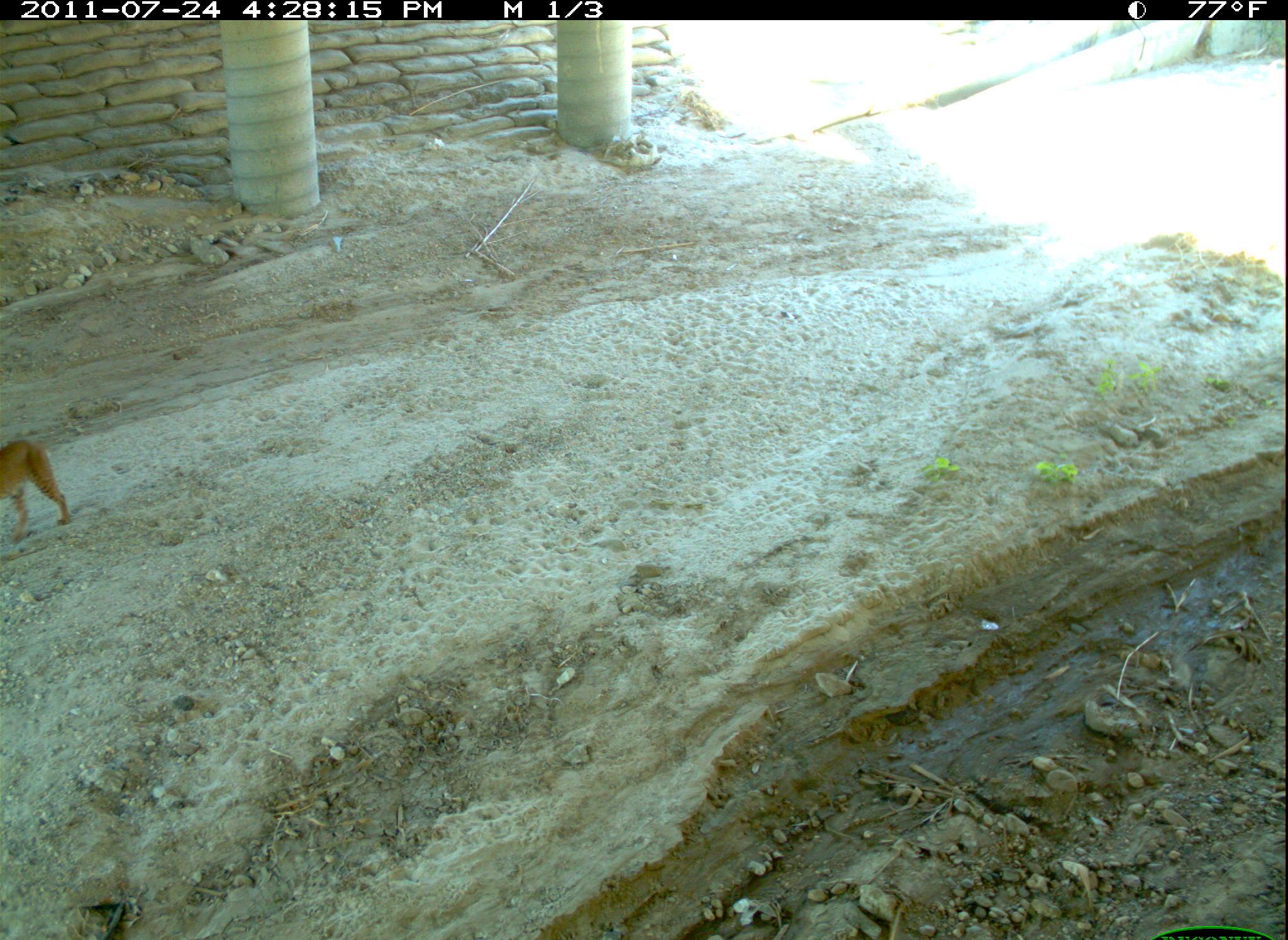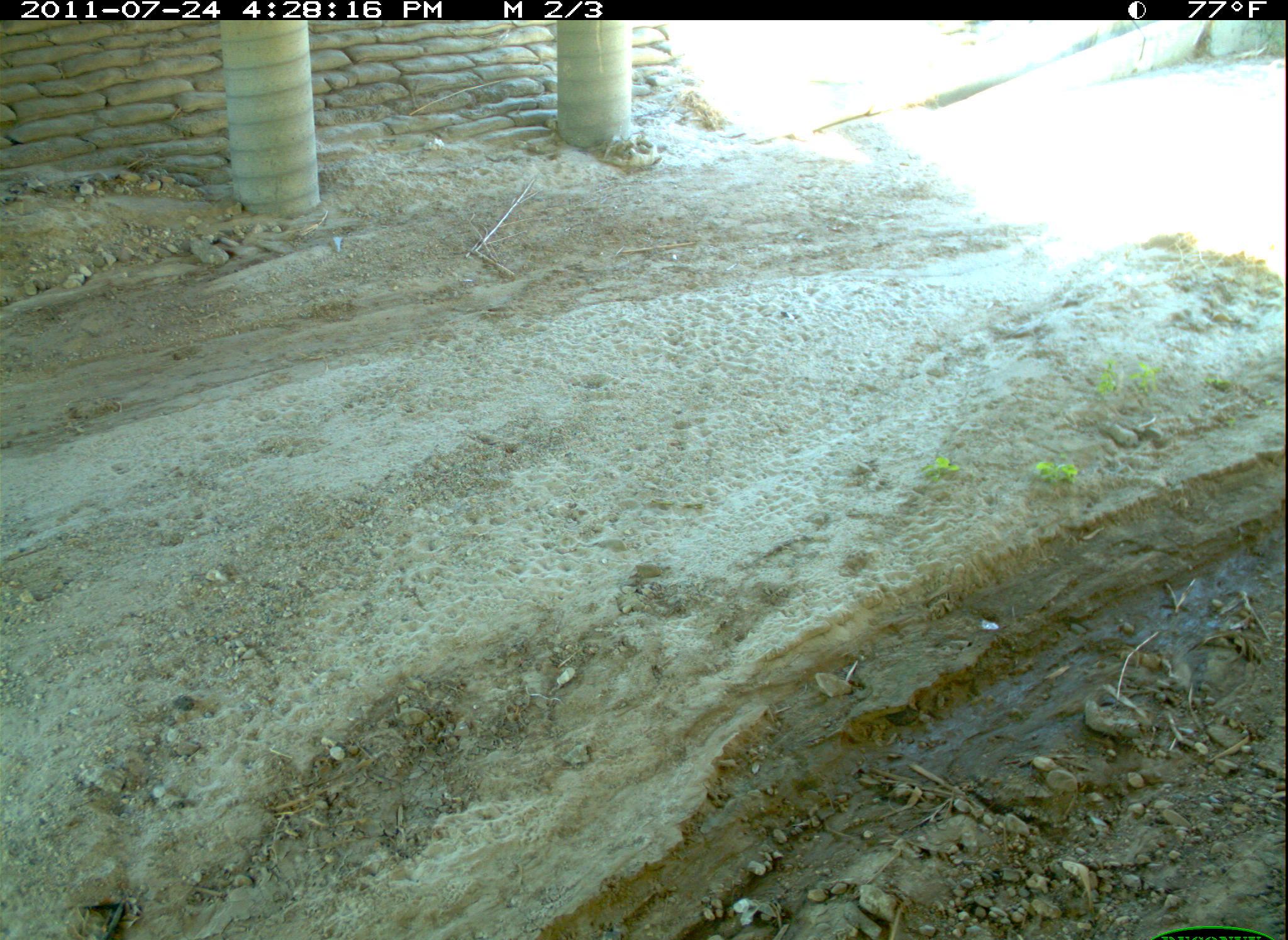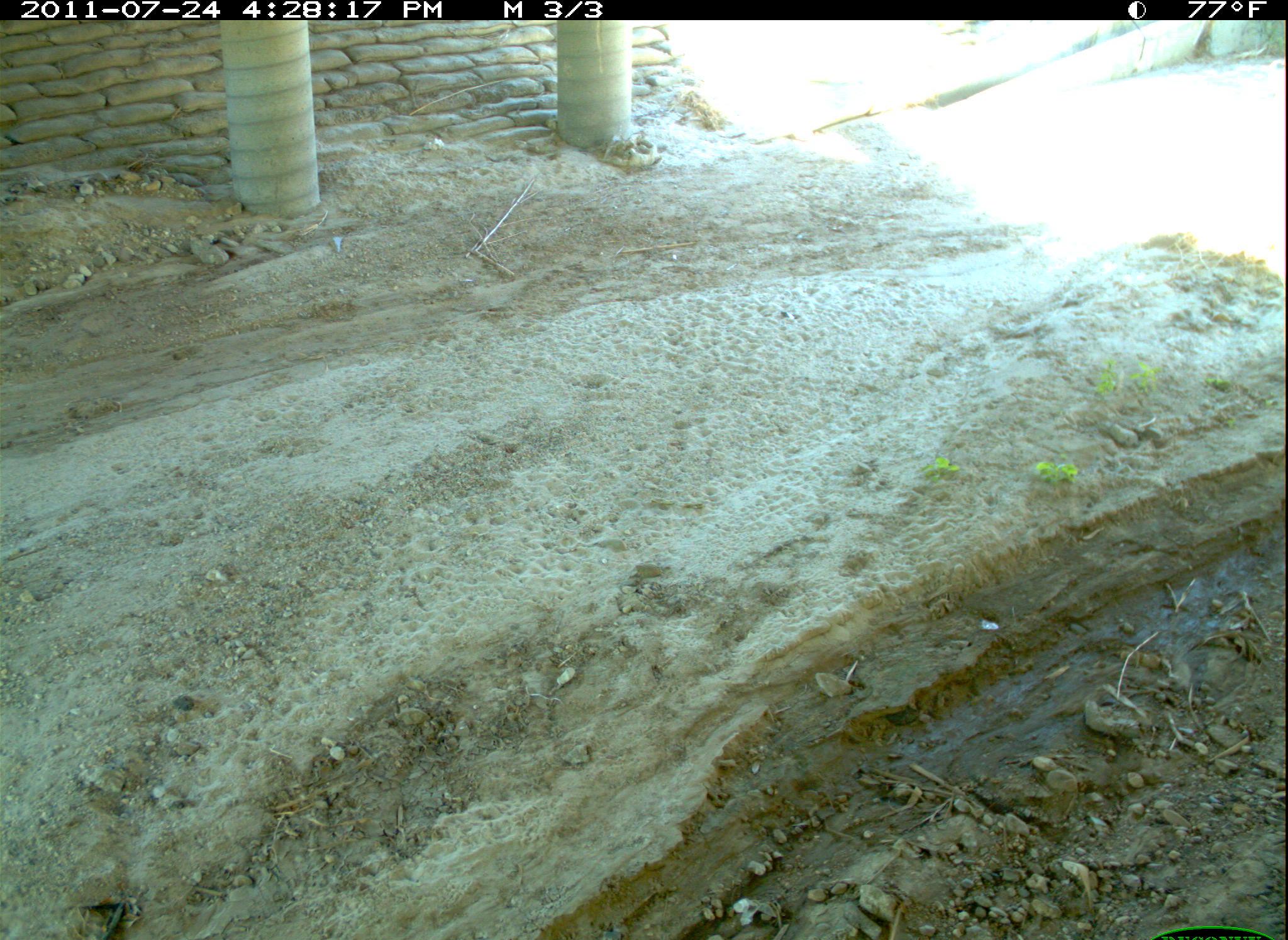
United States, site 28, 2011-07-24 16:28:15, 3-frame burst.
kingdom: Animalia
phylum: Chordata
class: Mammalia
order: Carnivora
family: Felidae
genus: Lynx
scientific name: Lynx rufus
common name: bobcat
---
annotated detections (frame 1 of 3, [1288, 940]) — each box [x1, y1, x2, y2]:
bobcat: [0, 422, 76, 544]